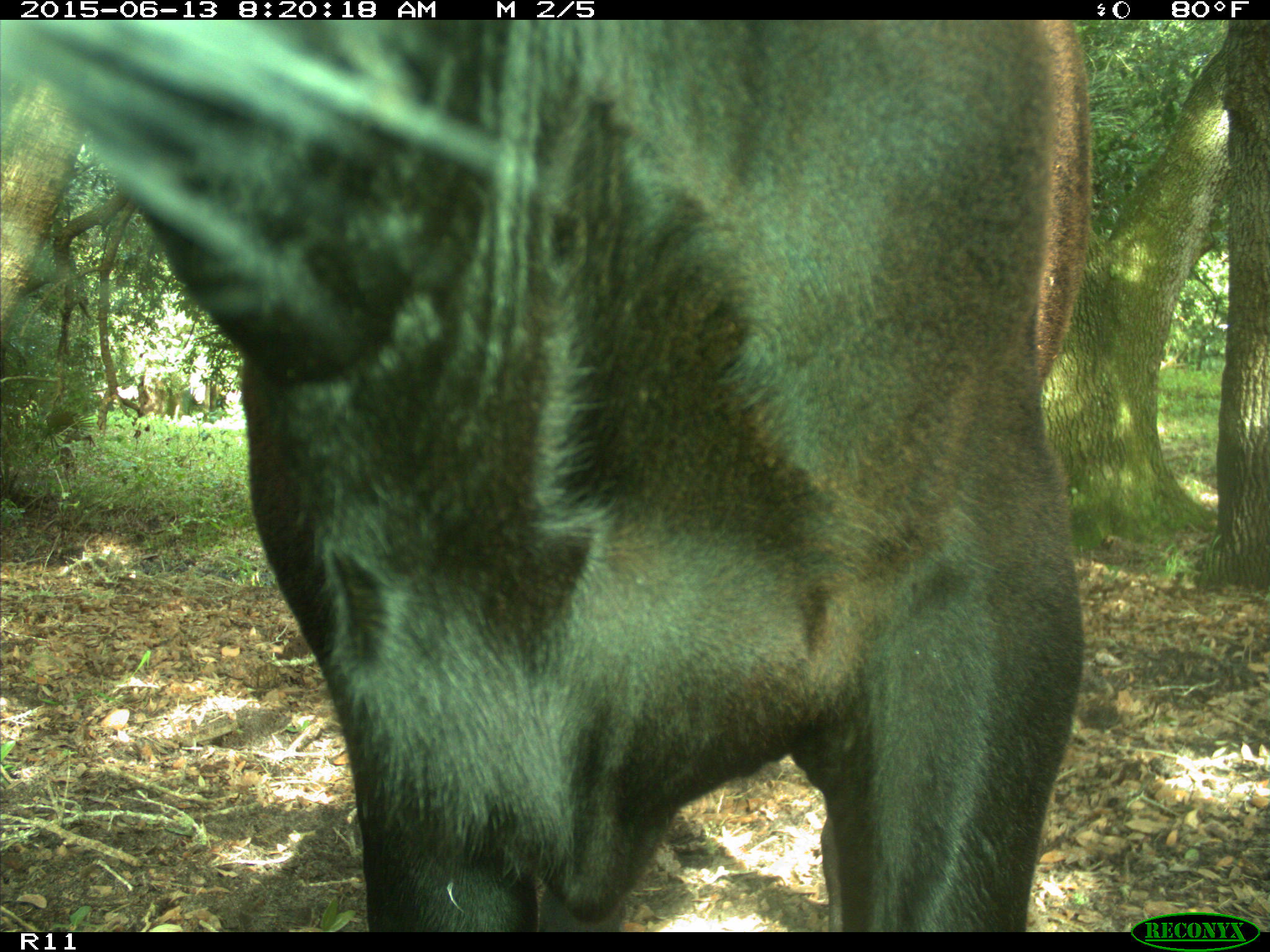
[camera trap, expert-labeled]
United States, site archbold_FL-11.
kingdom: Animalia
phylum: Chordata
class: Mammalia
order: Artiodactyla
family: Bovidae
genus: Bos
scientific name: Bos taurus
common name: domestic cow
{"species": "Bos taurus (domestic cow)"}